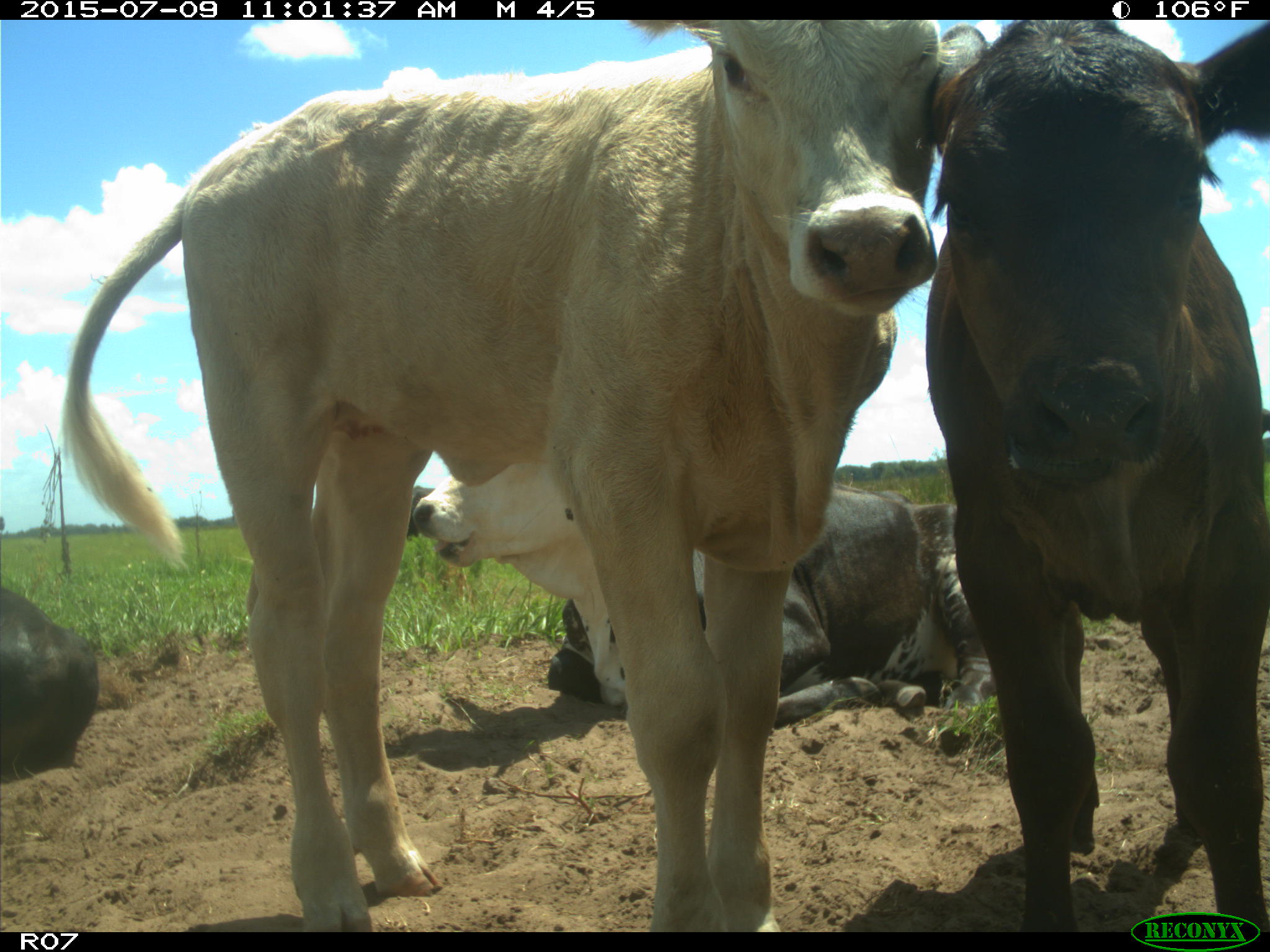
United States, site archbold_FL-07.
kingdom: Animalia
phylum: Chordata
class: Mammalia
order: Artiodactyla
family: Bovidae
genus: Bos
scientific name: Bos taurus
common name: domestic cow